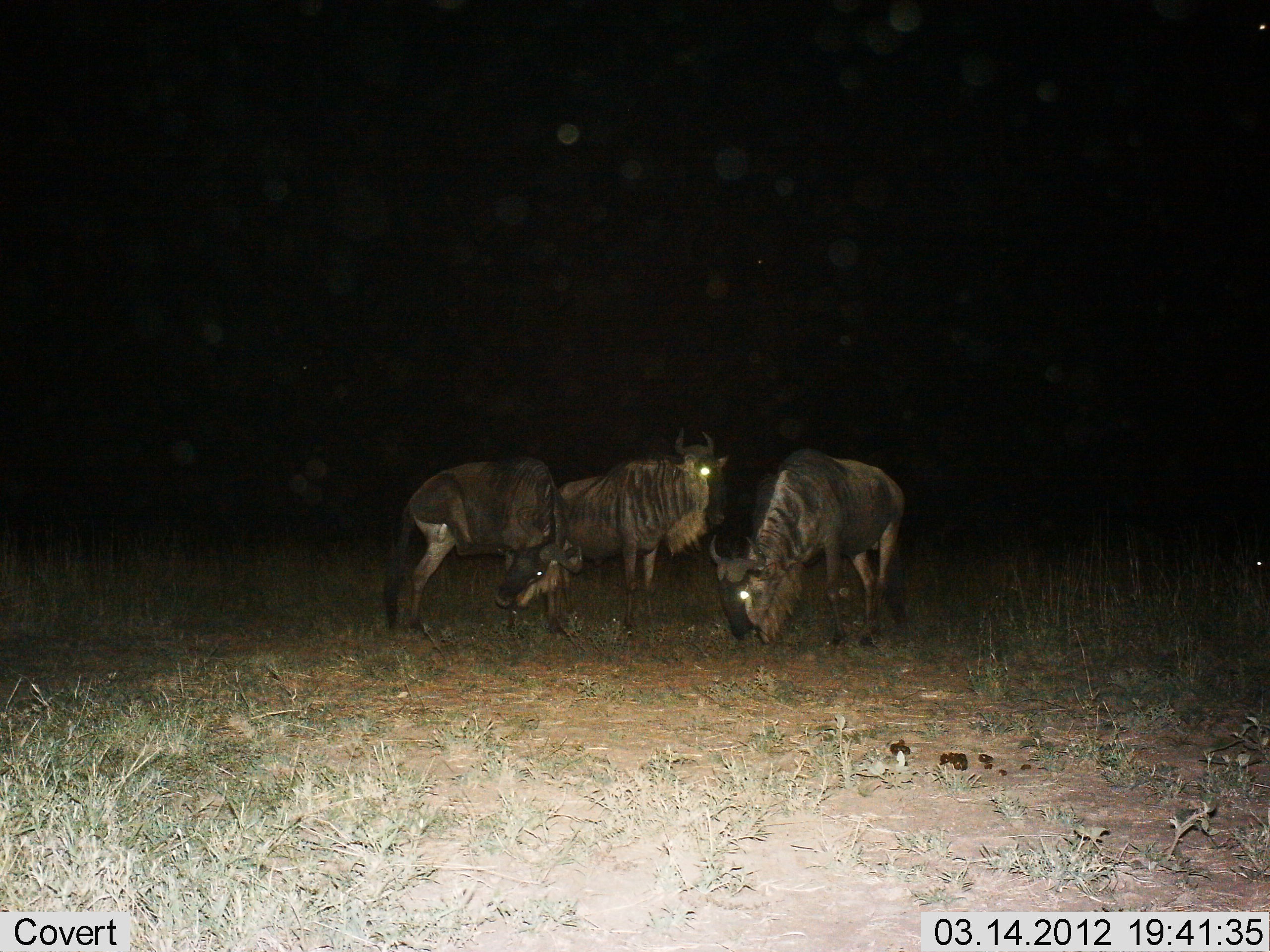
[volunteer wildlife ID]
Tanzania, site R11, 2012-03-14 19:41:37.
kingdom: Animalia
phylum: Chordata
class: Mammalia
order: Artiodactyla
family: Bovidae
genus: Connochaetes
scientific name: Connochaetes taurinus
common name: blue wildebeest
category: wildebeest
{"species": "wildebeest (blue wildebeest) (Connochaetes taurinus)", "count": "3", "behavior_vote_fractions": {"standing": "83%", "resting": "0%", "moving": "4%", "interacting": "0%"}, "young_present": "0%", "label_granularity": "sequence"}